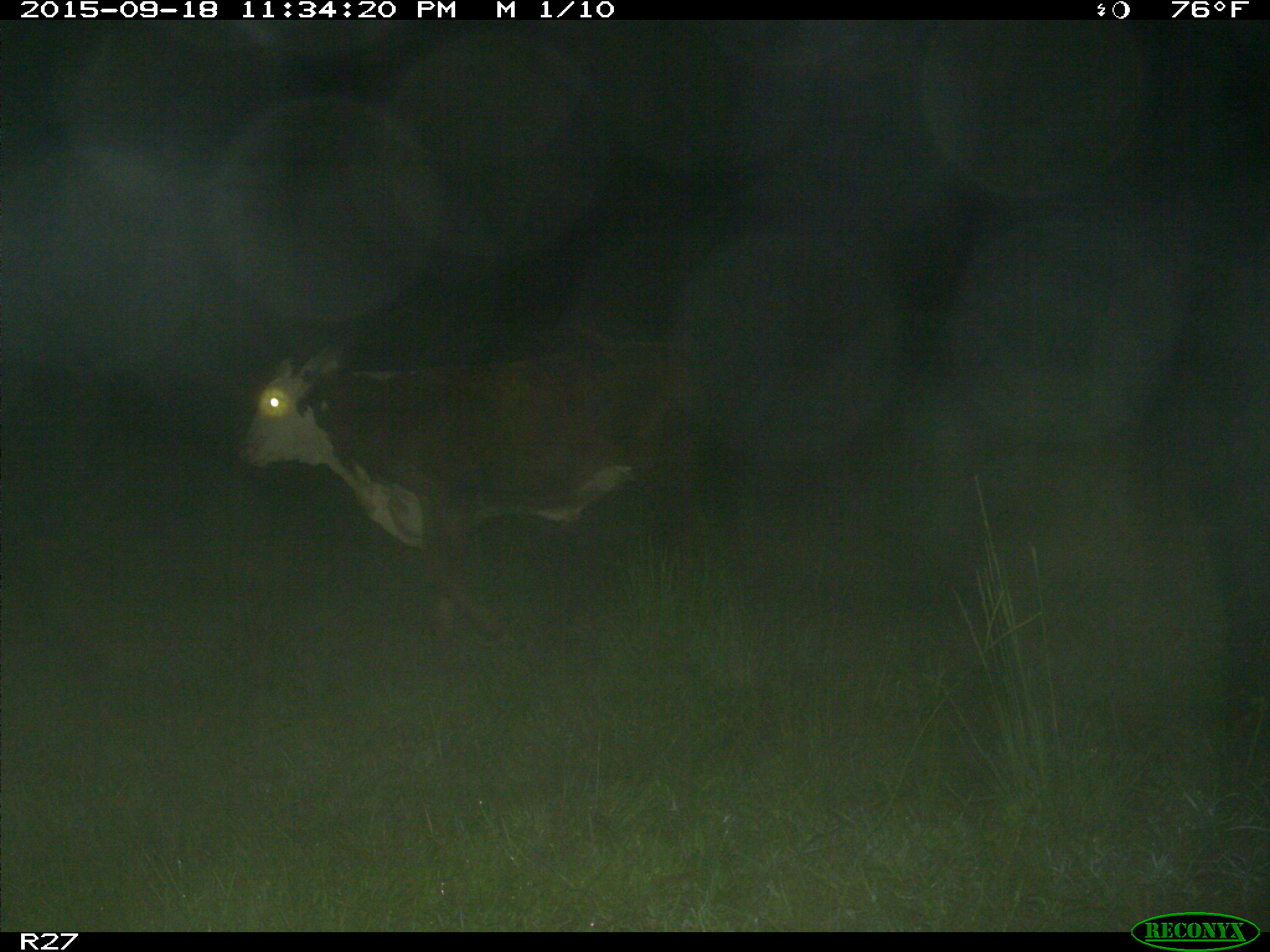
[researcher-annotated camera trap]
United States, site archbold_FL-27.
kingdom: Animalia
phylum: Chordata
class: Mammalia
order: Artiodactyla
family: Bovidae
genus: Bos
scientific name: Bos taurus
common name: domestic cow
Bos taurus (domestic cow).